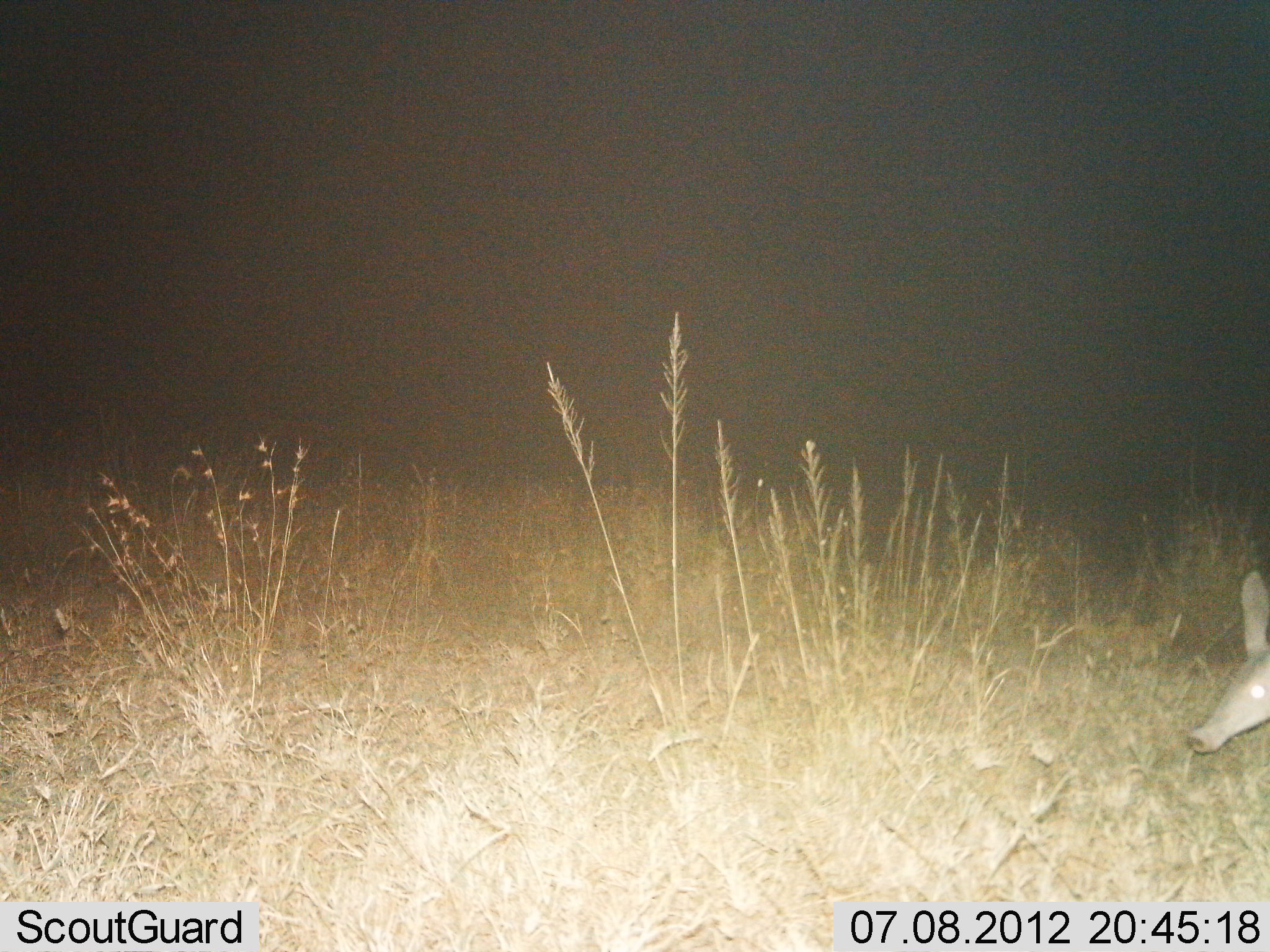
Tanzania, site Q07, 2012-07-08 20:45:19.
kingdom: Animalia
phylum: Chordata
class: Mammalia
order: Tubulidentata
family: Orycteropodidae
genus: Orycteropus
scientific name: Orycteropus afer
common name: aardvark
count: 1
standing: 70%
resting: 0%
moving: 30%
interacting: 0%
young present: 0%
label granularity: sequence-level